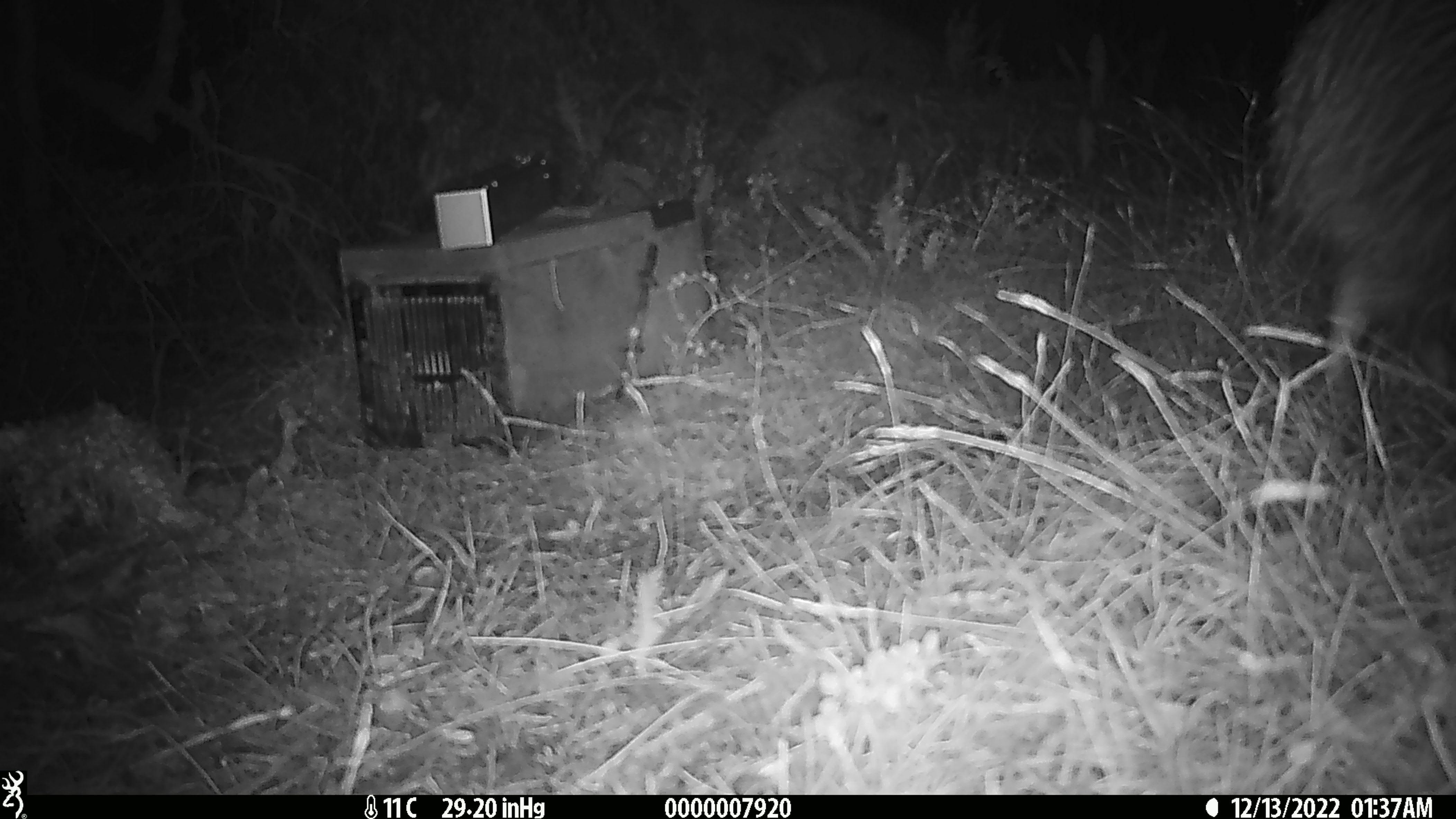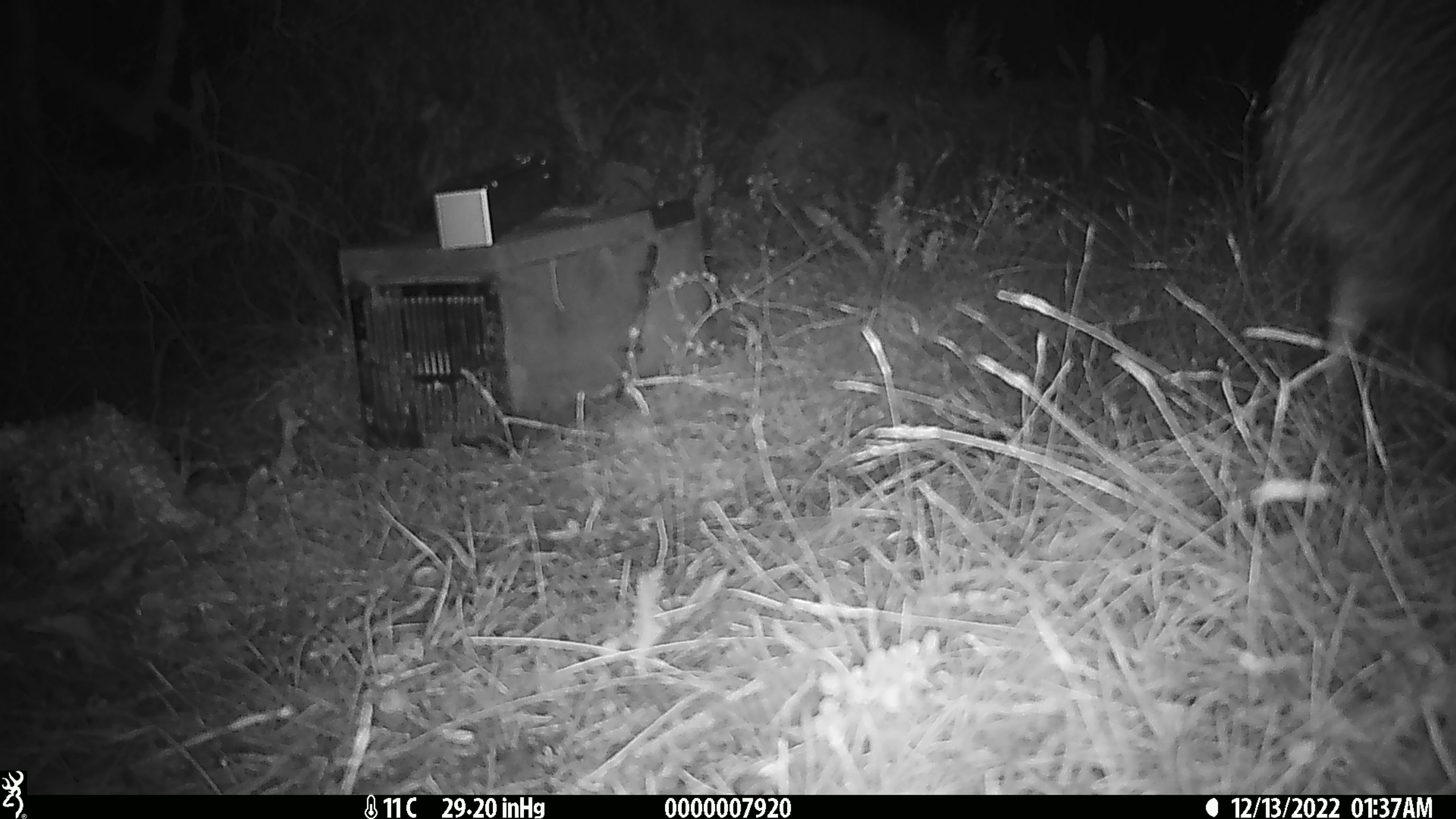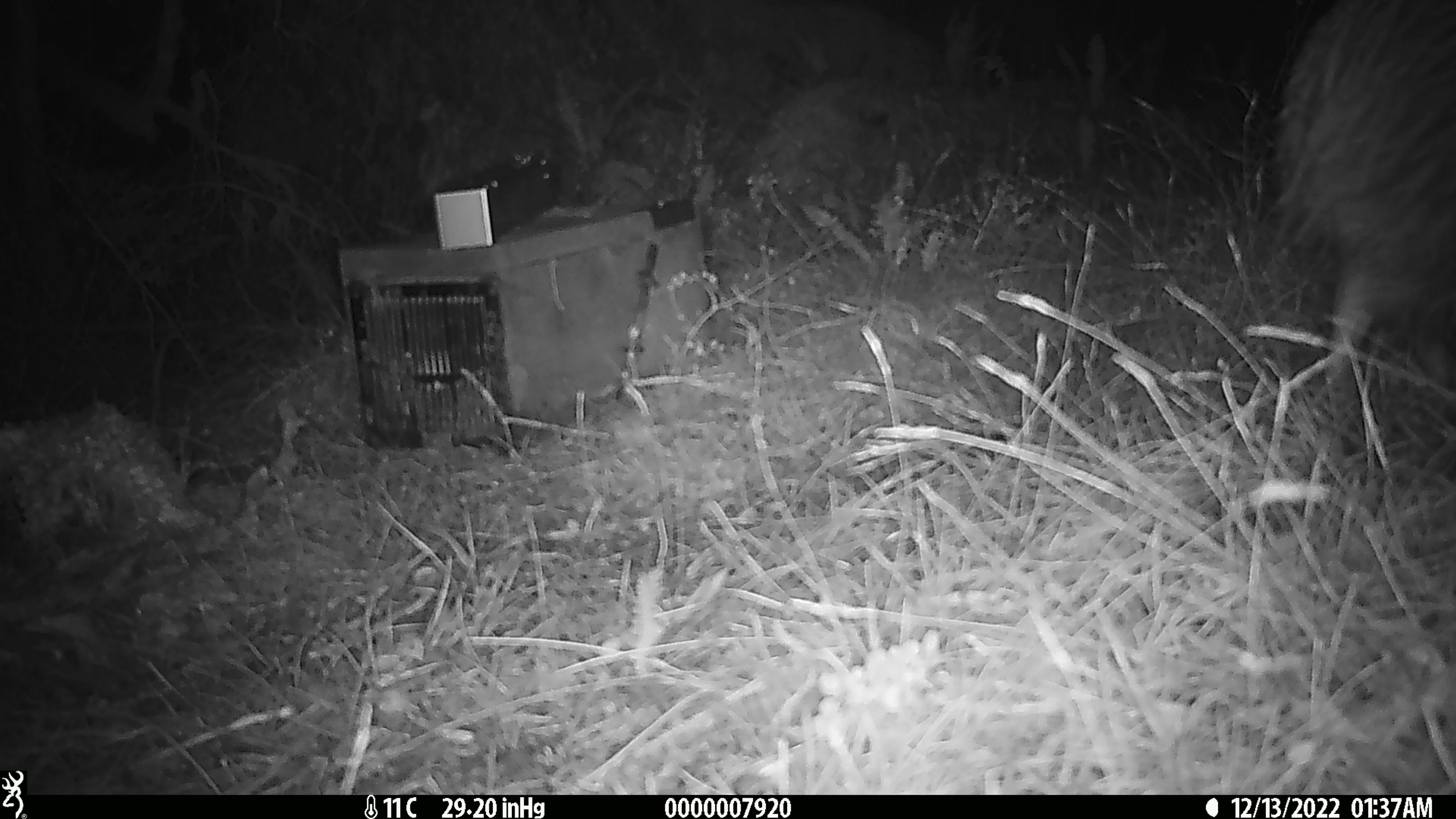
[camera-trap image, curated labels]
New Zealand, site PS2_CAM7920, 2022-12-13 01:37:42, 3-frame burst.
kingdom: Animalia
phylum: Chordata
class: Aves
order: Apterygiformes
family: Apterygidae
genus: Apteryx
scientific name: Apteryx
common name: kiwi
Kiwi (Apteryx).